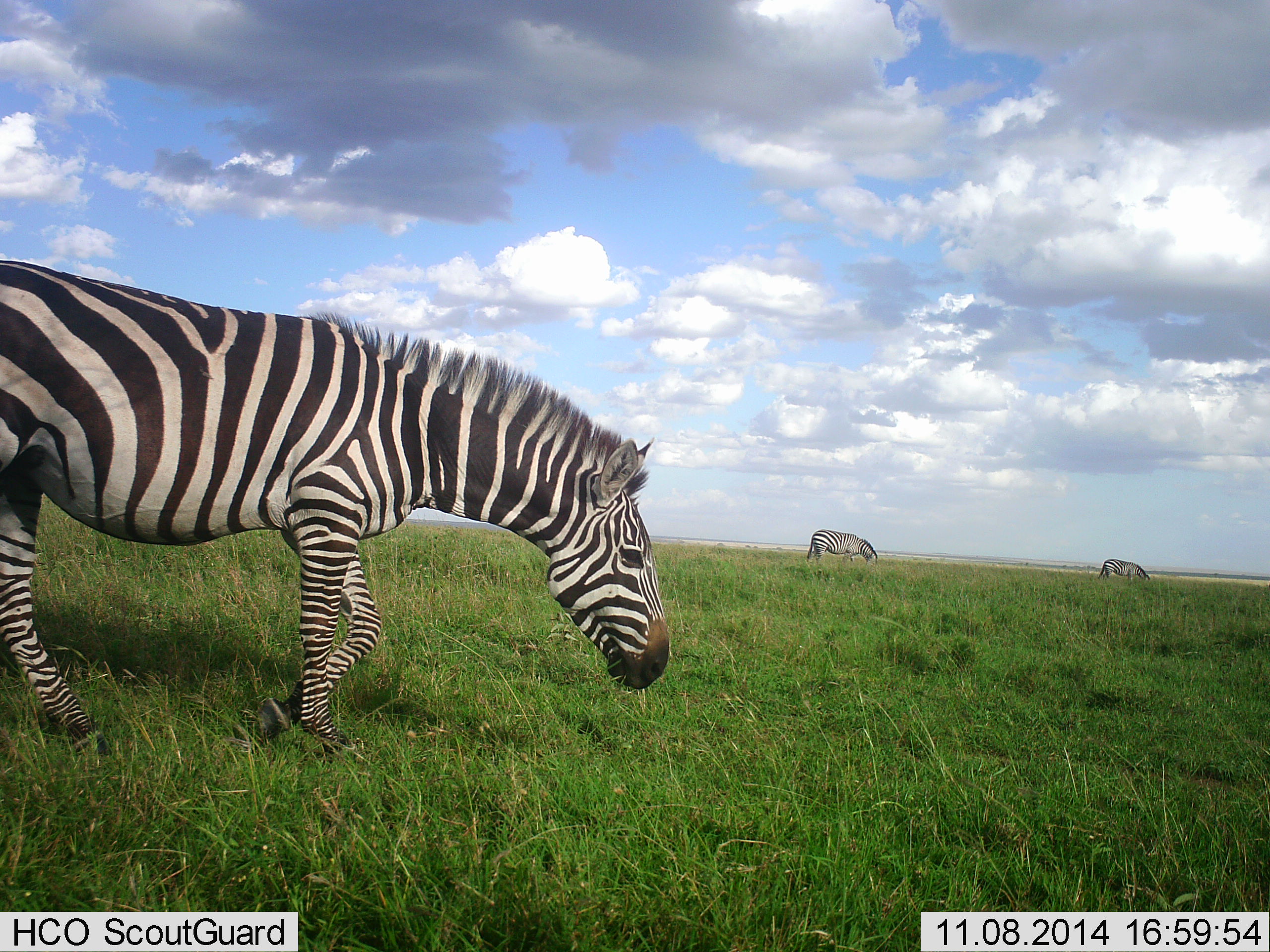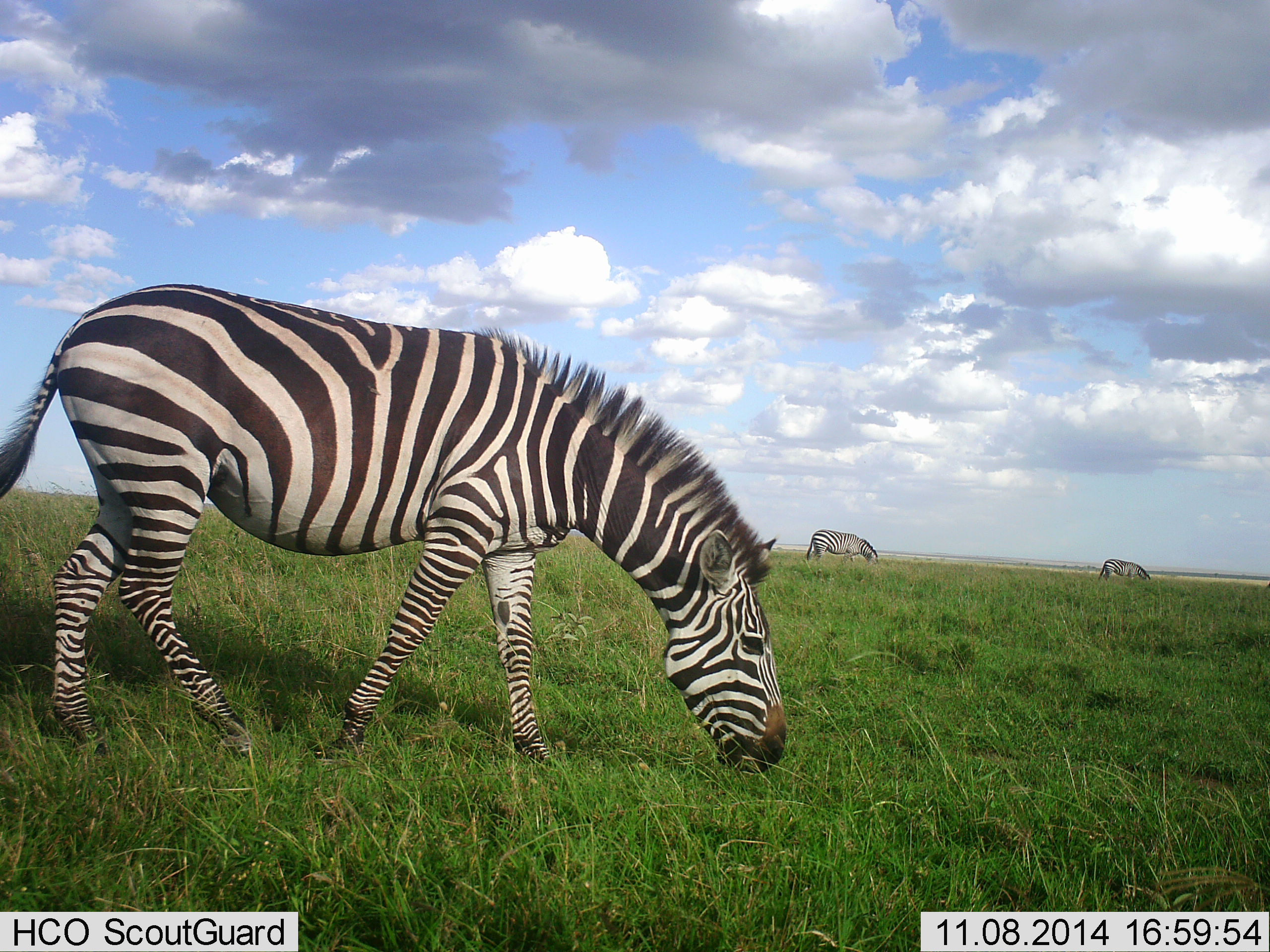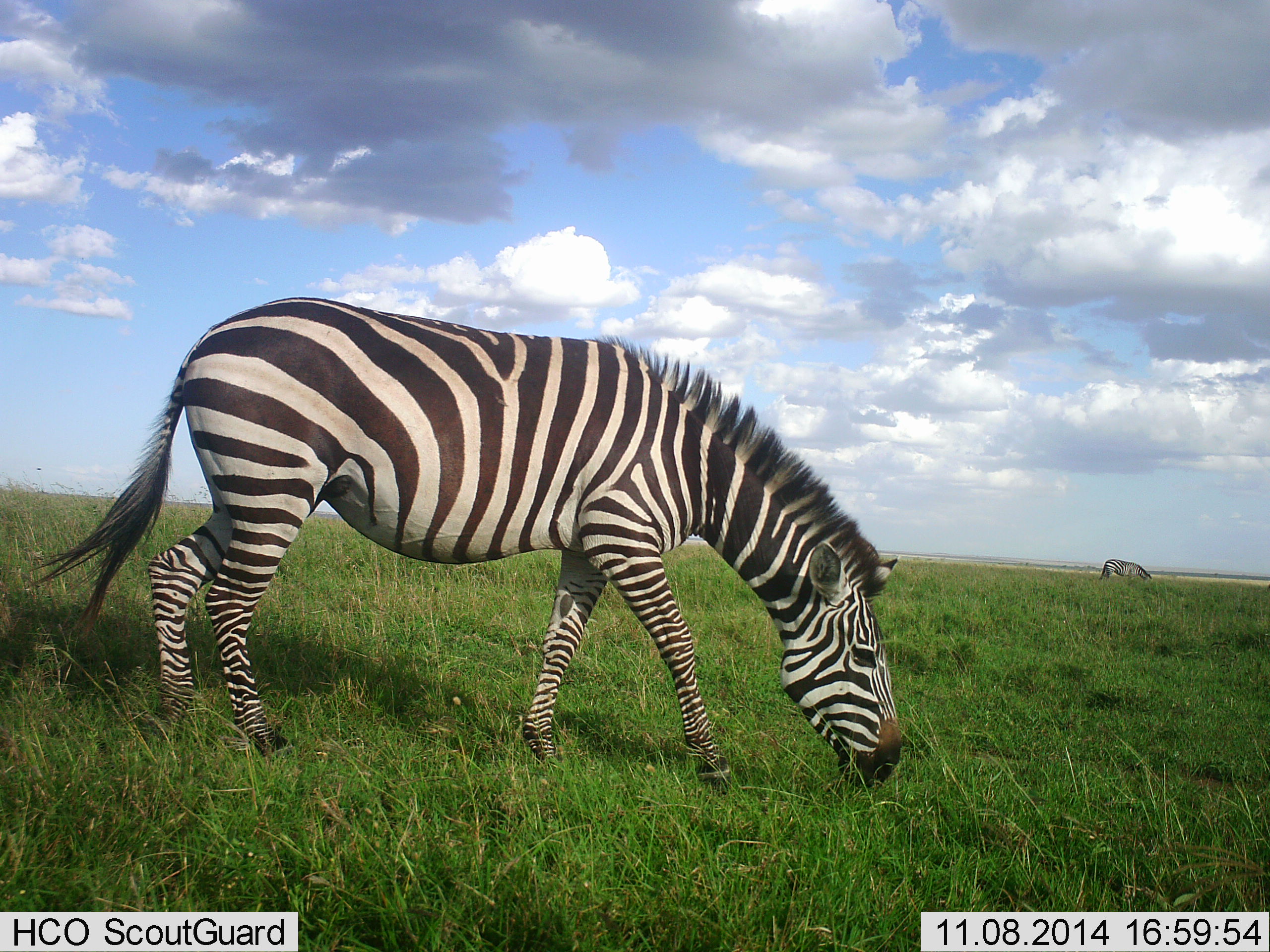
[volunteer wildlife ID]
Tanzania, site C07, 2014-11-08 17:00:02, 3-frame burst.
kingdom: Animalia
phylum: Chordata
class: Mammalia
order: Perissodactyla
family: Equidae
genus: Equus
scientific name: Equus quagga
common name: plains zebra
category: zebra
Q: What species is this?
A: Zebra (plains zebra) (Equus quagga).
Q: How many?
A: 3.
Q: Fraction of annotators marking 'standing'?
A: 30%.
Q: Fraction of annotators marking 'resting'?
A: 0%.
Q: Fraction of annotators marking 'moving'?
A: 40%.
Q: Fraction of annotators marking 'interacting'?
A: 0%.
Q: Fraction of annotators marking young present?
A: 0%.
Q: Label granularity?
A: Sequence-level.